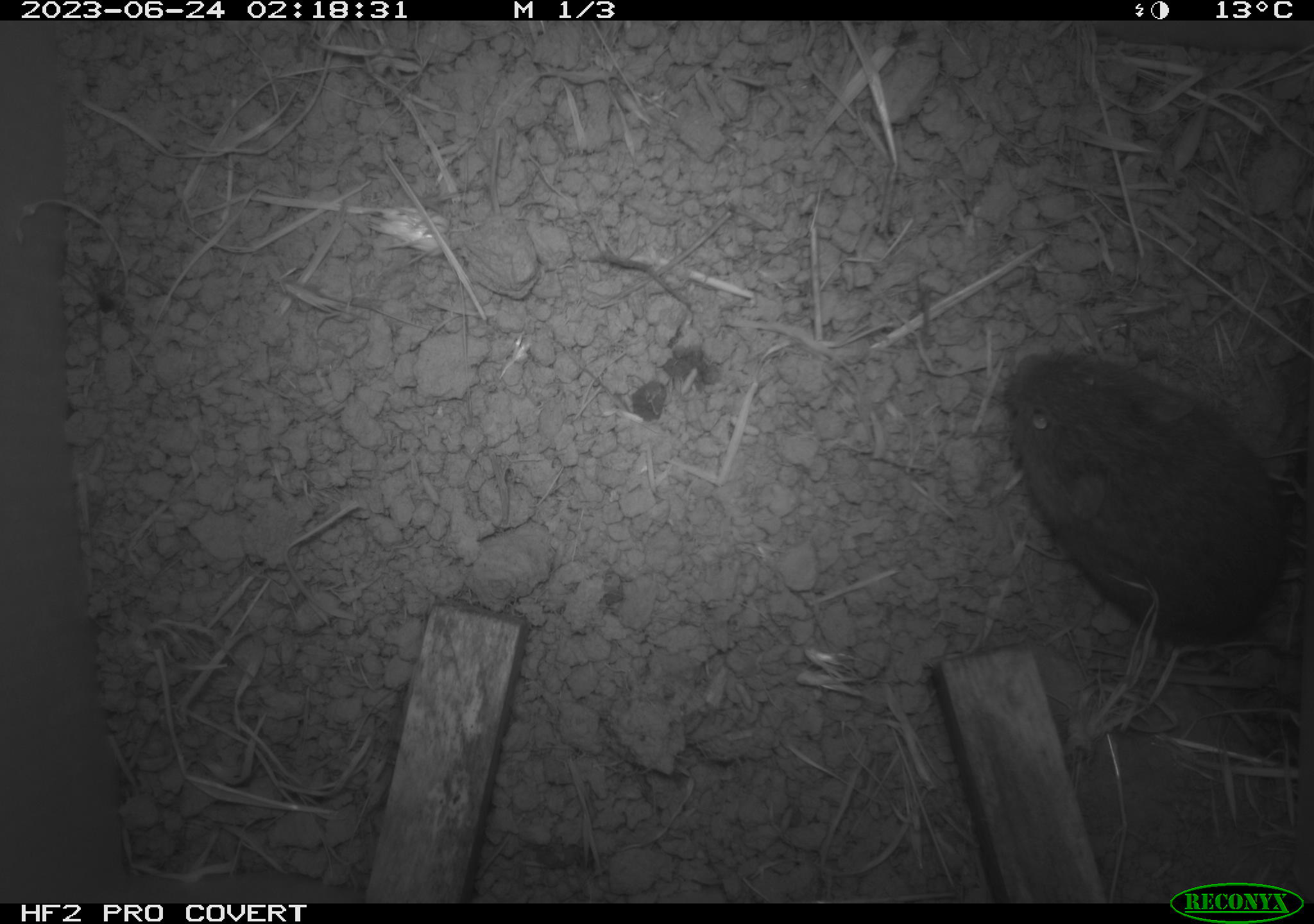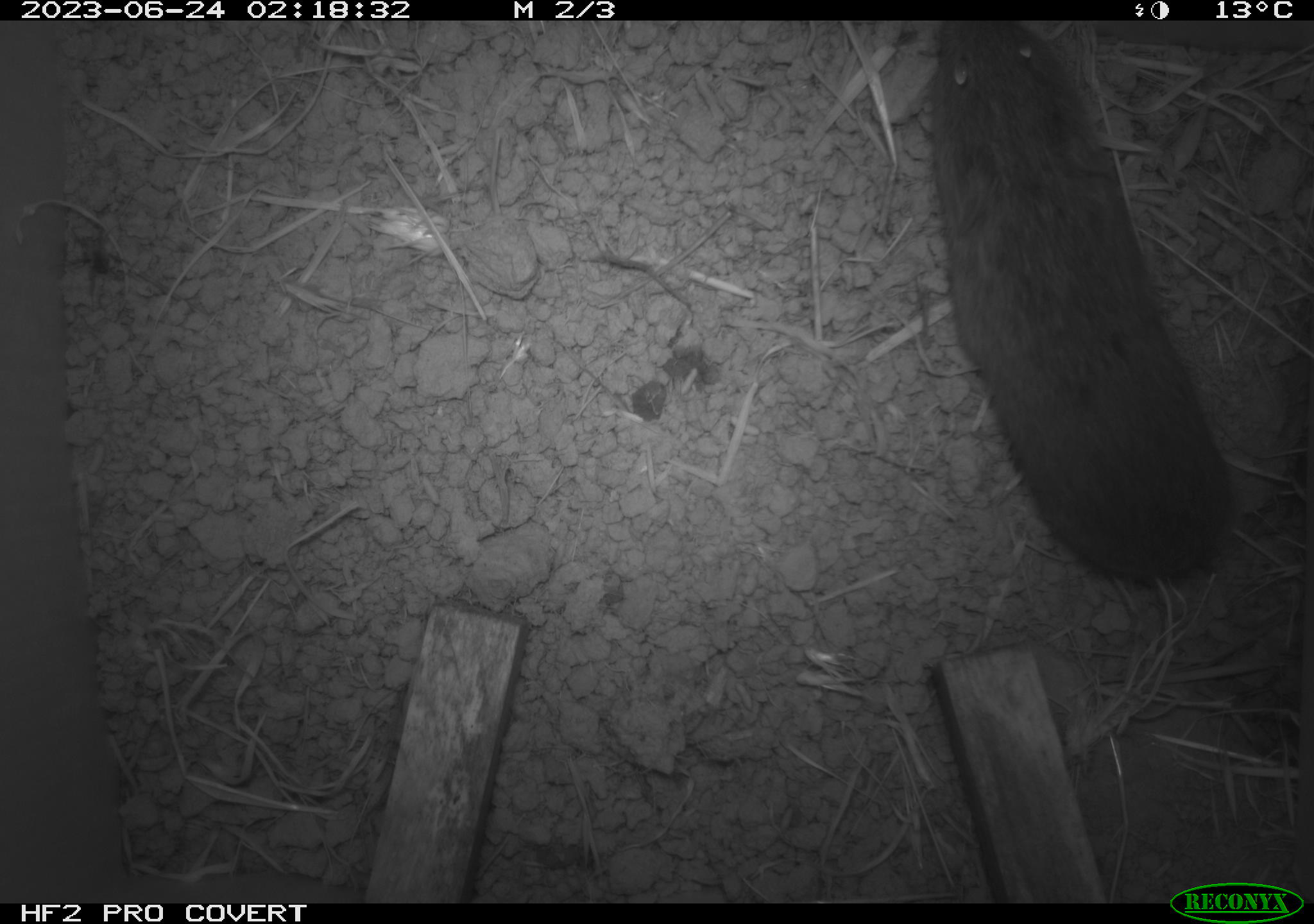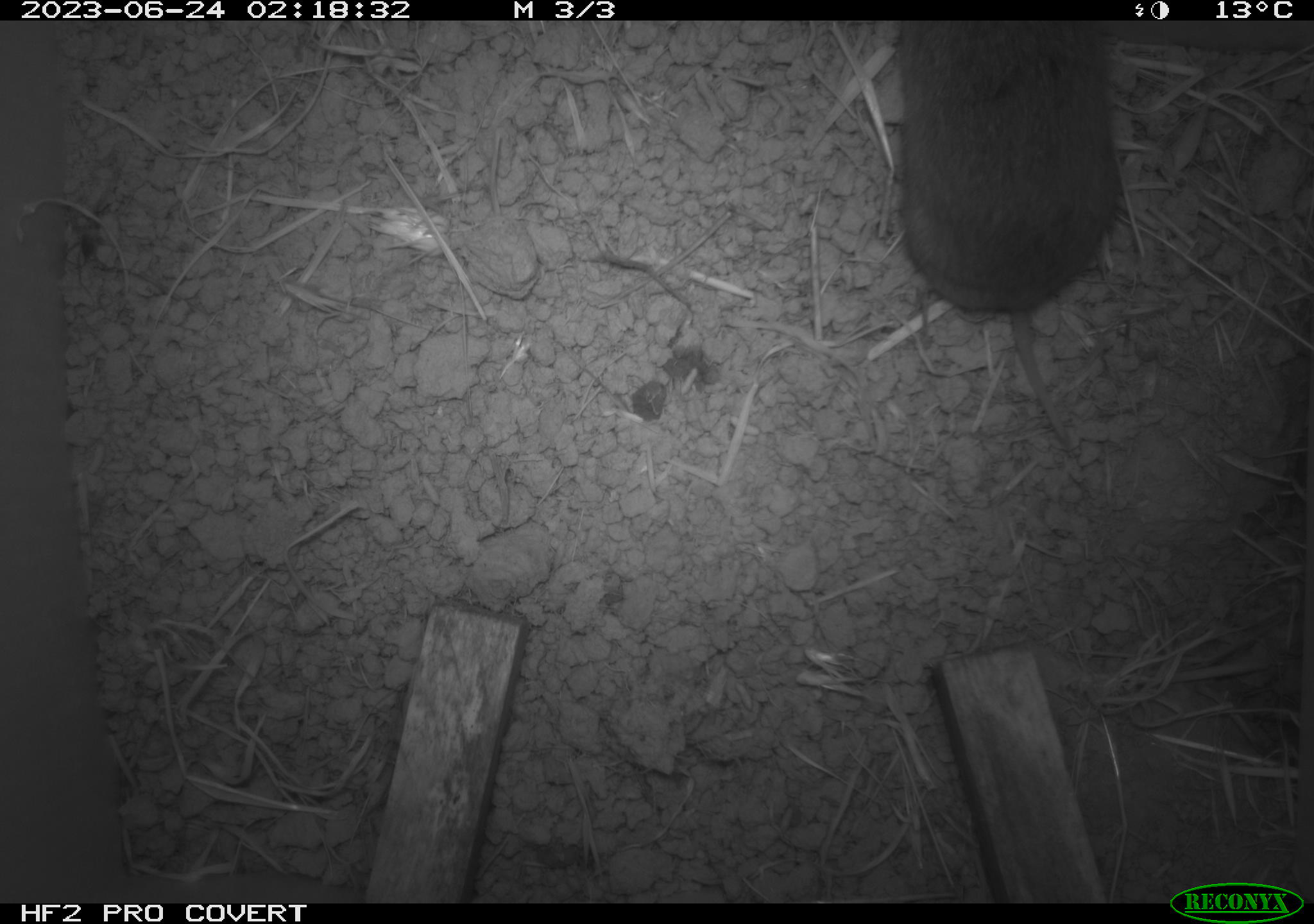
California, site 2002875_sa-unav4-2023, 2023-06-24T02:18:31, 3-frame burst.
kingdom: Animalia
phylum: Chordata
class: Mammalia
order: Rodentia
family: Cricetidae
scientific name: Arvicolinae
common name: voles, lemmings, and muskrats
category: arvicolinae subfamily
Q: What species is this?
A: Arvicolinae subfamily (voles, lemmings, and muskrats) (Arvicolinae).